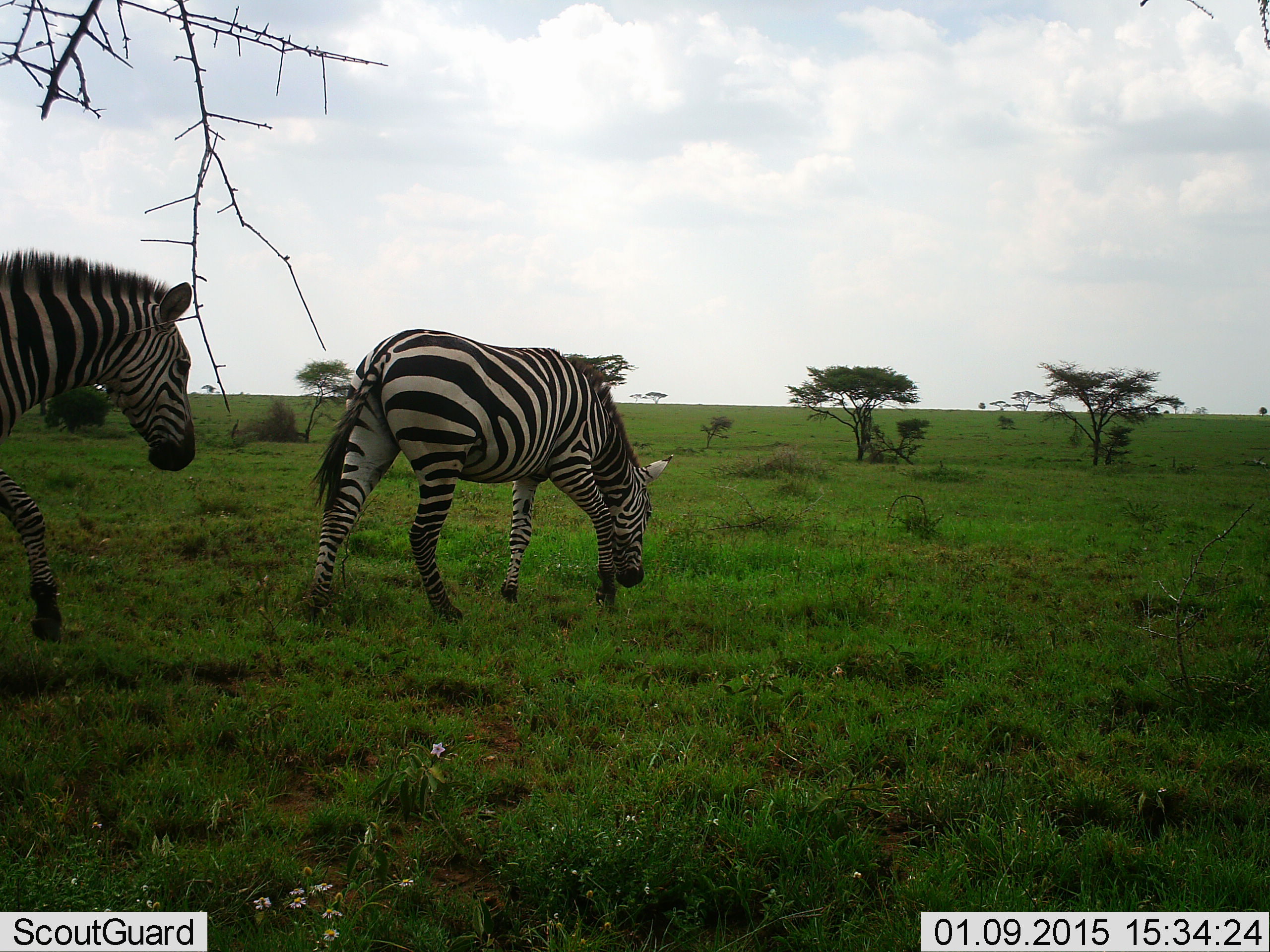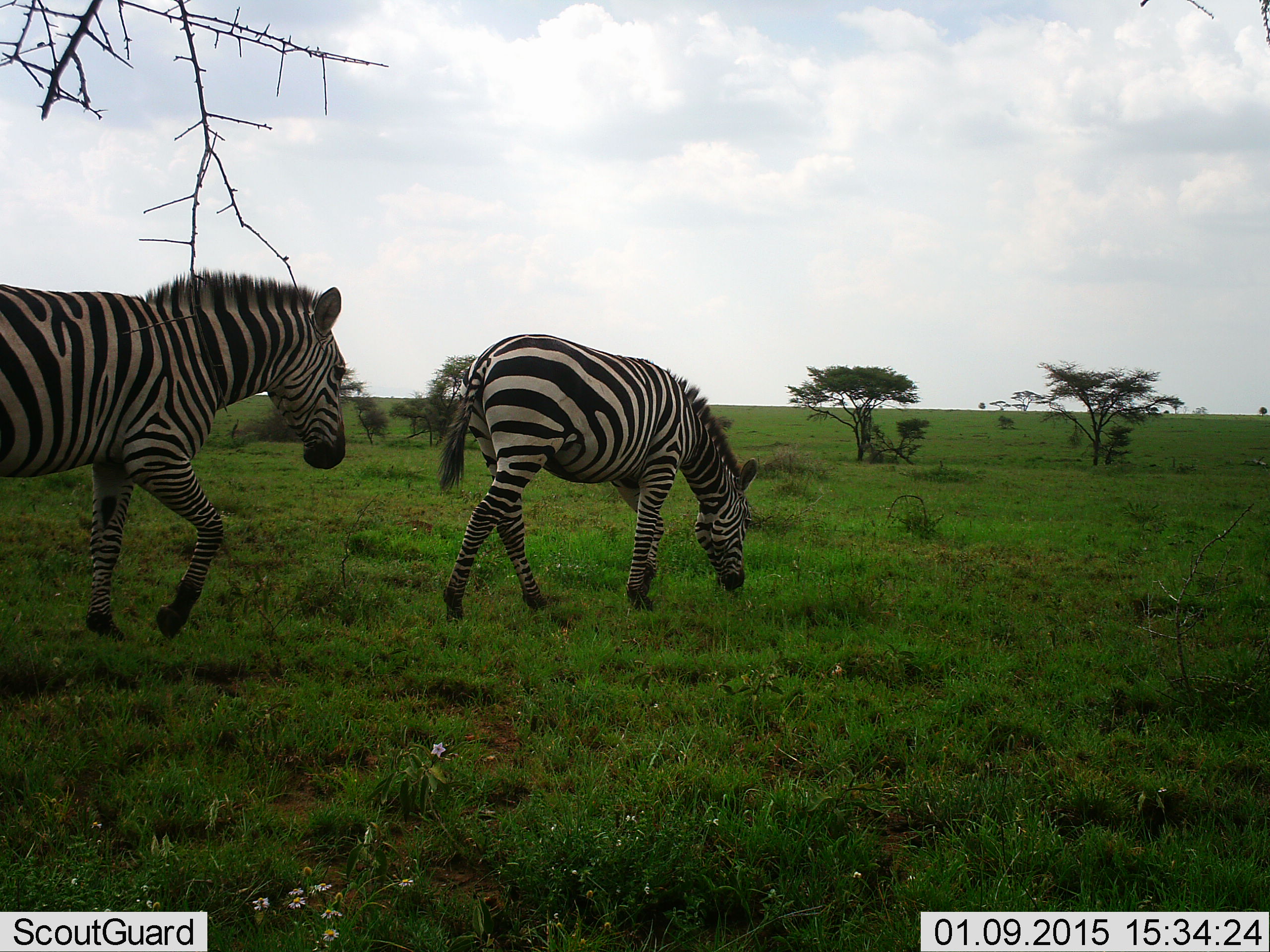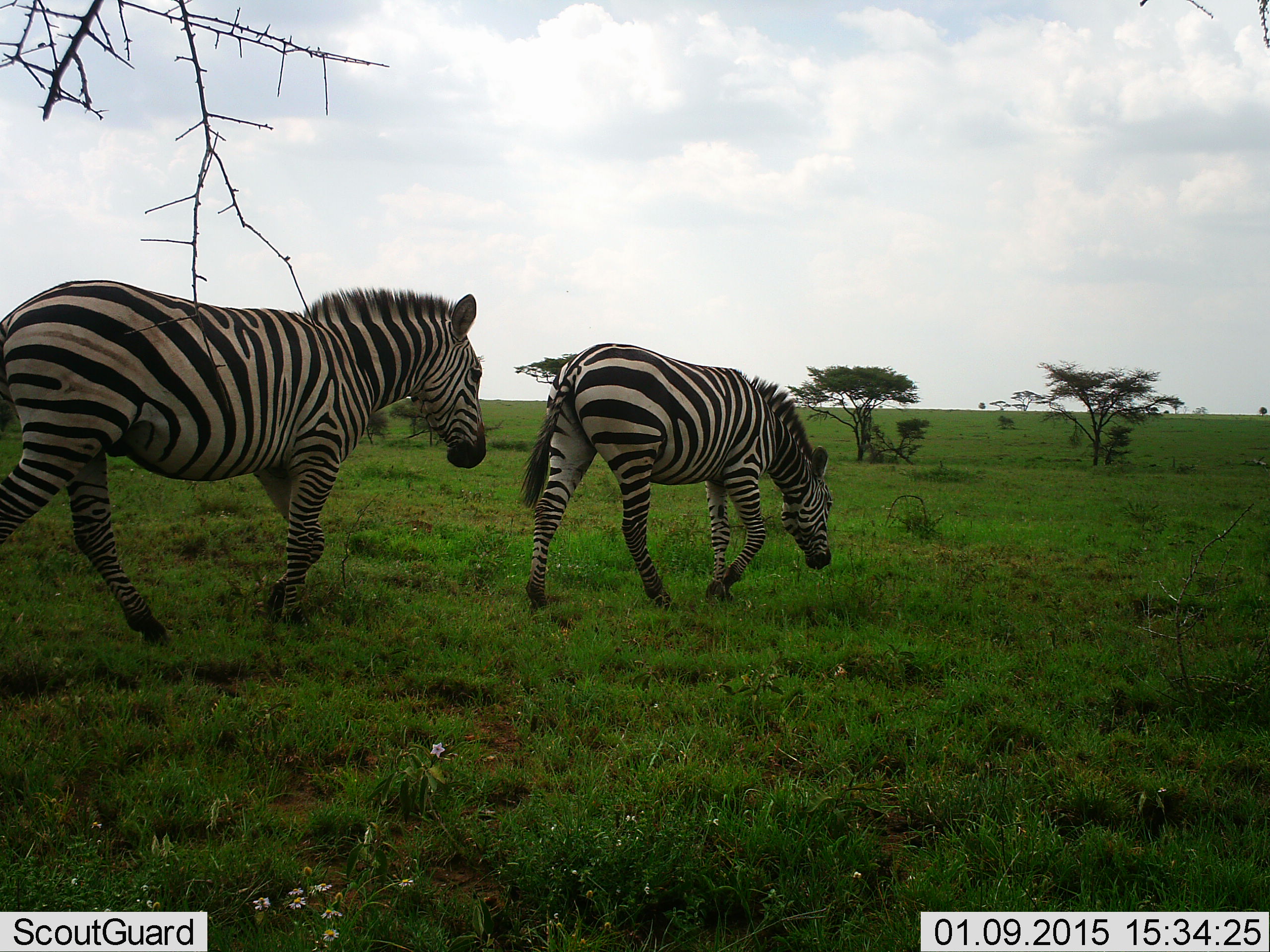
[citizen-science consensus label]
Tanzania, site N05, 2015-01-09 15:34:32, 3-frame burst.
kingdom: Animalia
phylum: Chordata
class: Mammalia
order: Perissodactyla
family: Equidae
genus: Equus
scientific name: Equus quagga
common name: plains zebra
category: zebra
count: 2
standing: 0%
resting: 0%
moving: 90%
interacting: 0%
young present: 0%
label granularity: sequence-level